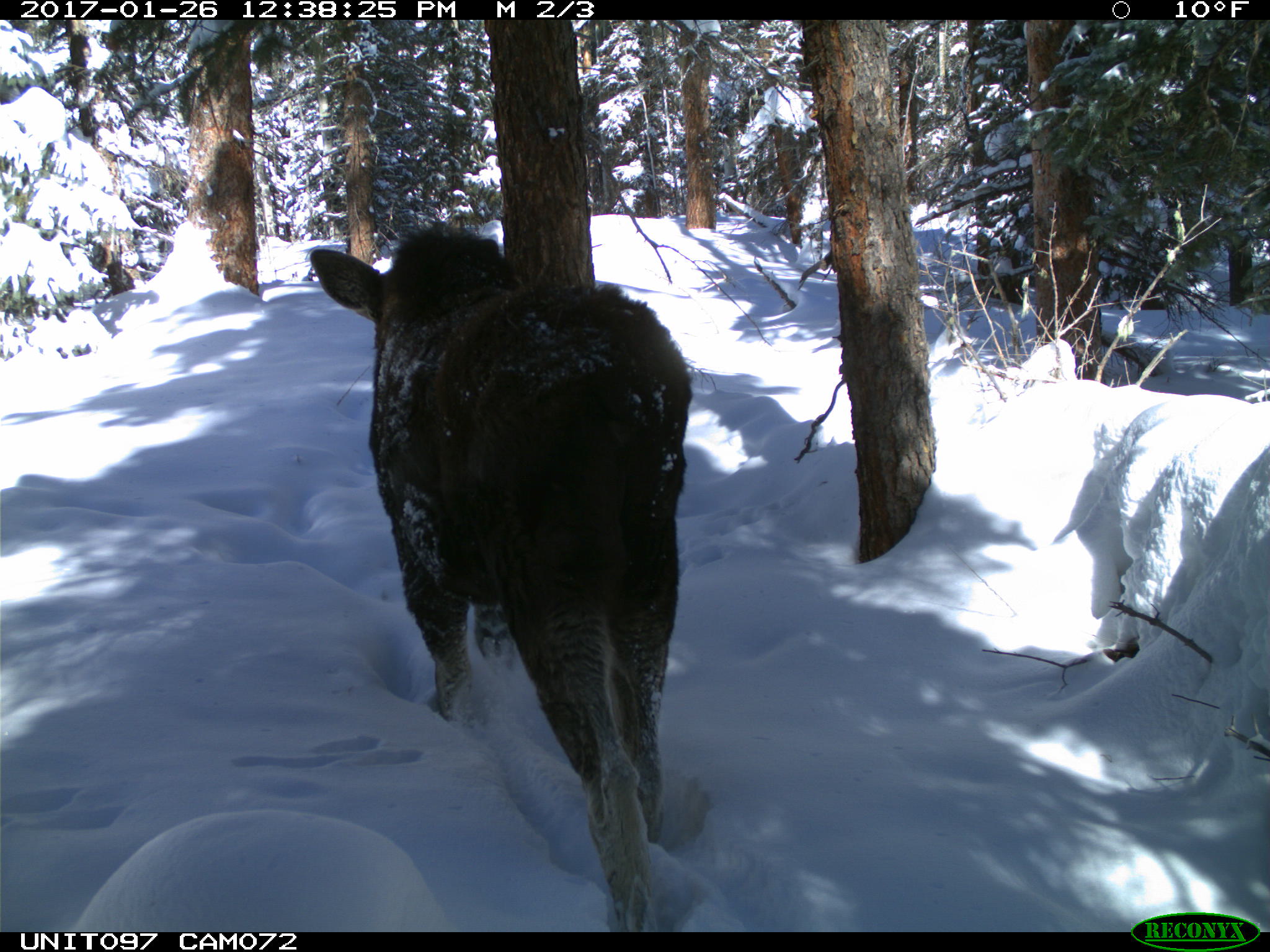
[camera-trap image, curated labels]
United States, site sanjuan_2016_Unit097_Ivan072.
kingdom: Animalia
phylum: Chordata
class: Mammalia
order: Artiodactyla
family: Cervidae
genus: Alces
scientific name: Alces alces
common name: moose